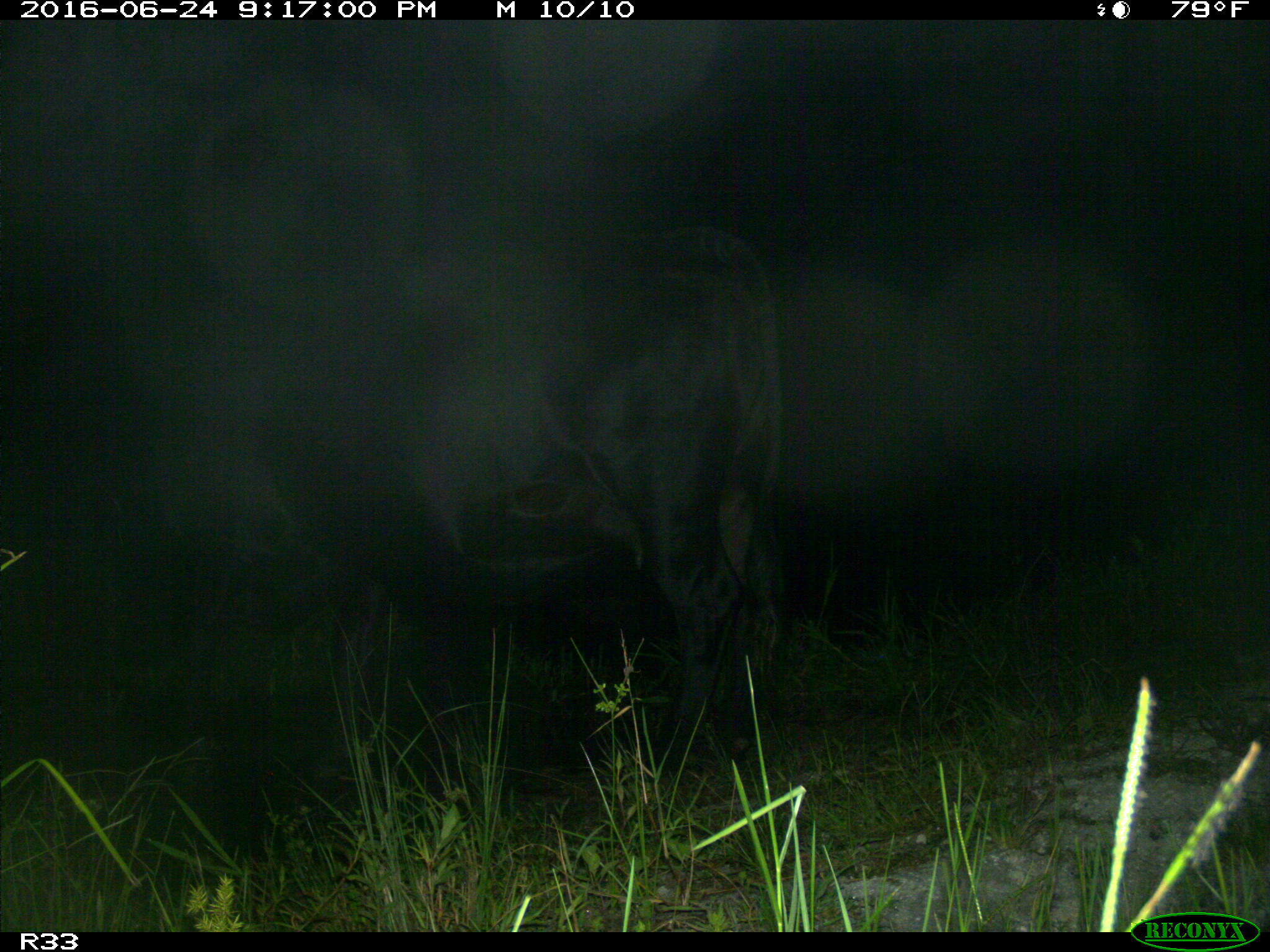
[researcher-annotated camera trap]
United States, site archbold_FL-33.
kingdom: Animalia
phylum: Chordata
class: Mammalia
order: Artiodactyla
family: Bovidae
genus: Bos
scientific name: Bos taurus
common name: domestic cow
Bos taurus (domestic cow).